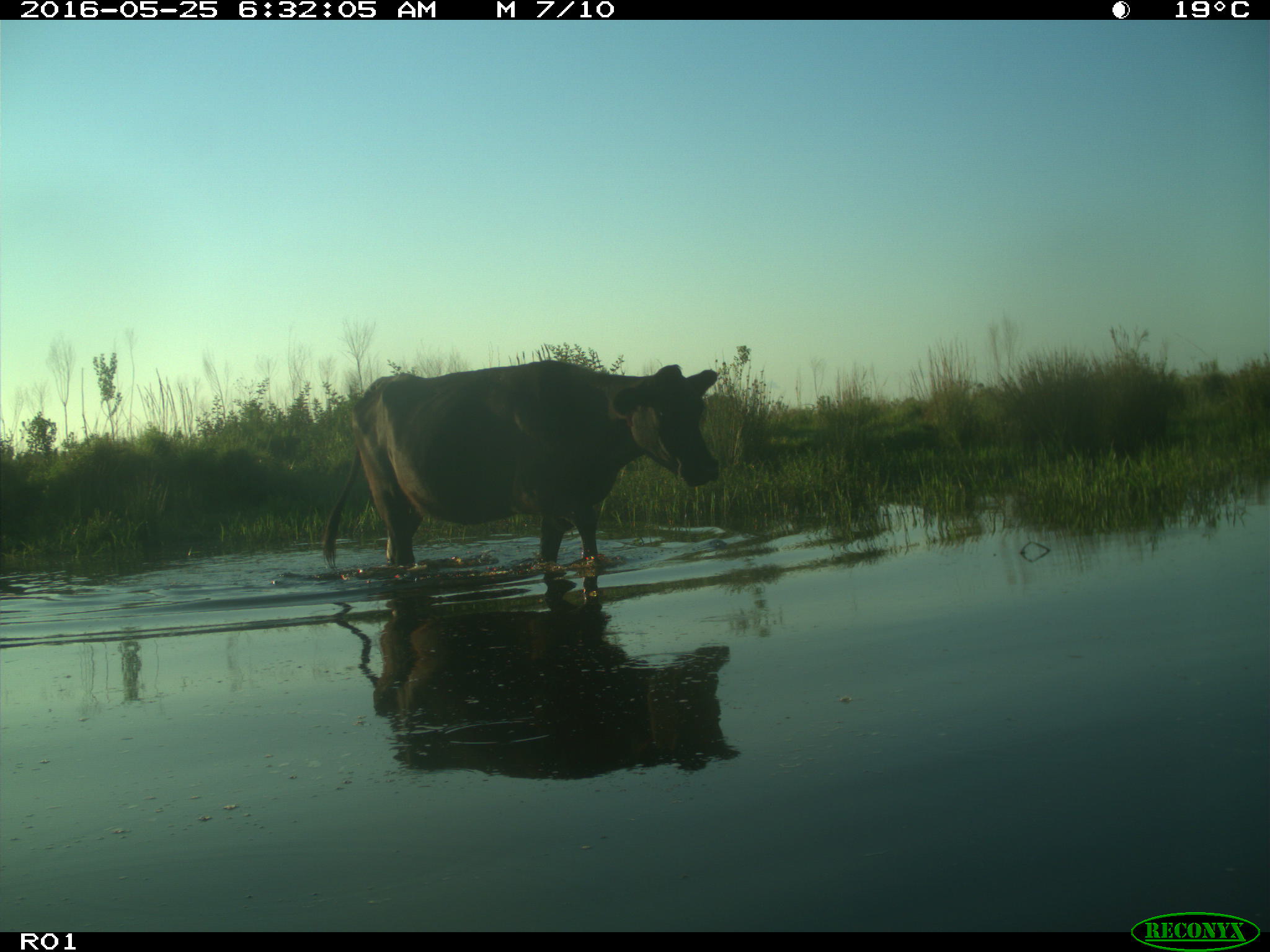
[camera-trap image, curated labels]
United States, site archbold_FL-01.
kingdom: Animalia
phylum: Chordata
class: Mammalia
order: Artiodactyla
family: Bovidae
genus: Bos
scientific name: Bos taurus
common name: domestic cow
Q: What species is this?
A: Bos taurus (domestic cow).